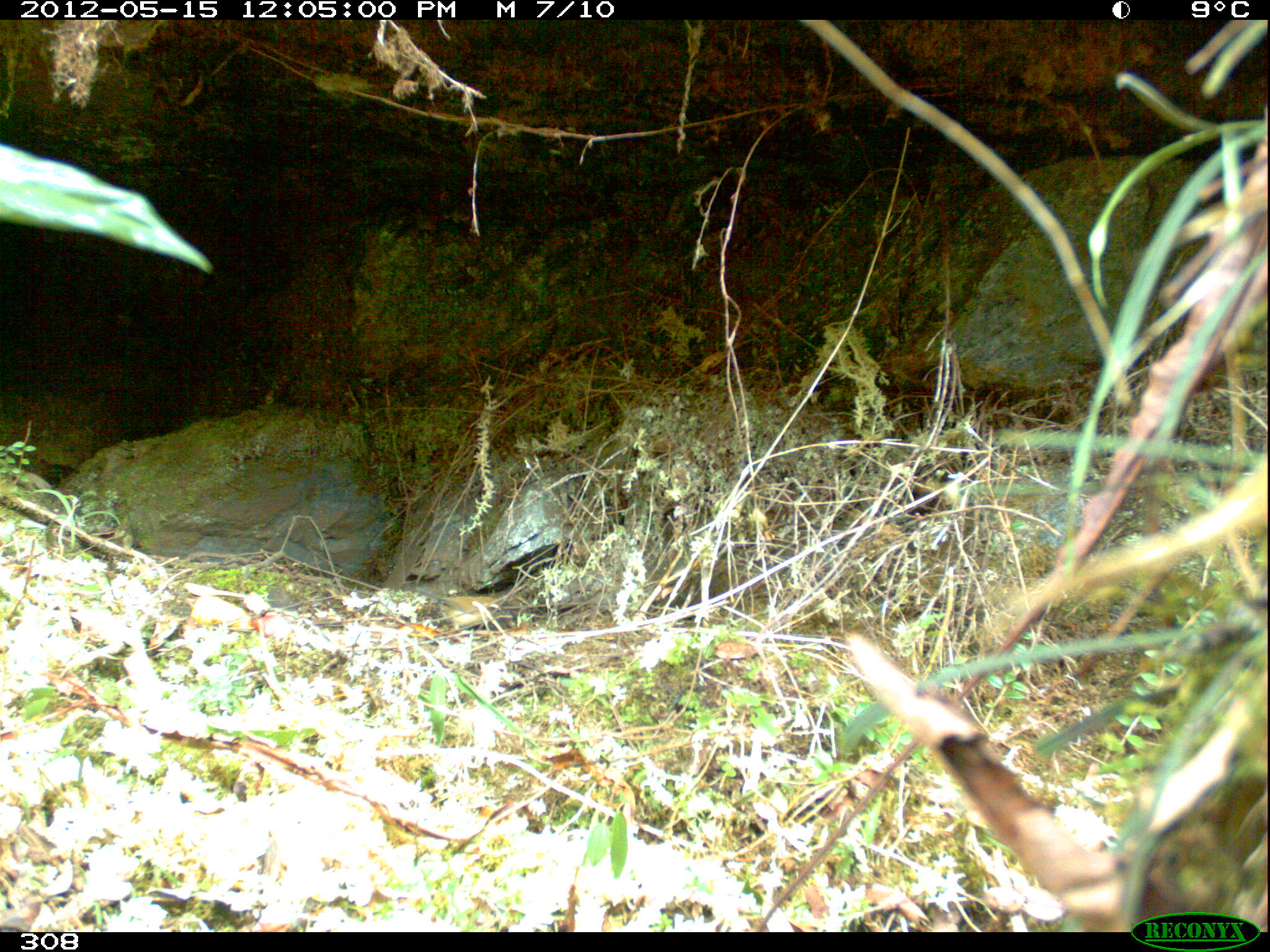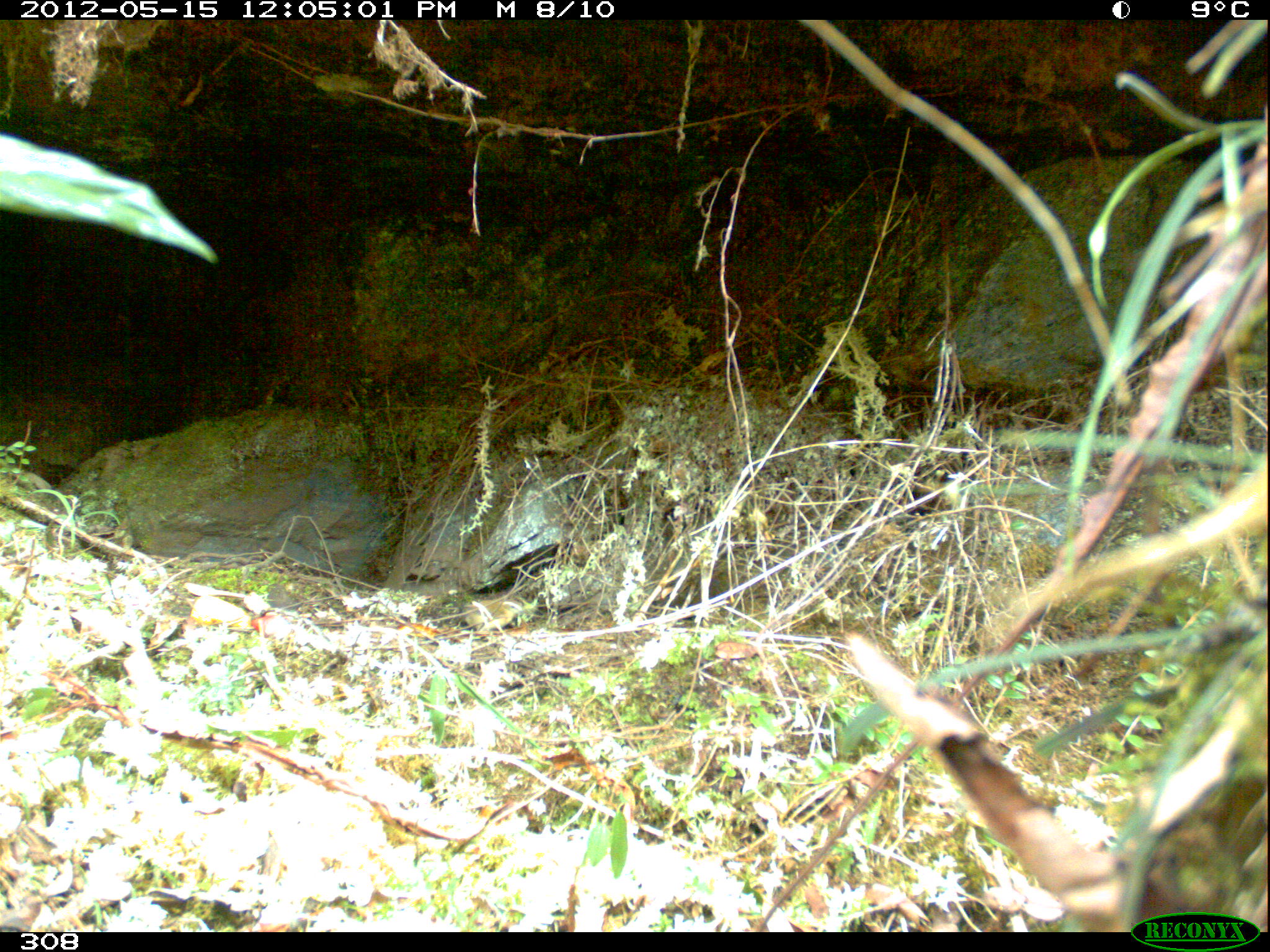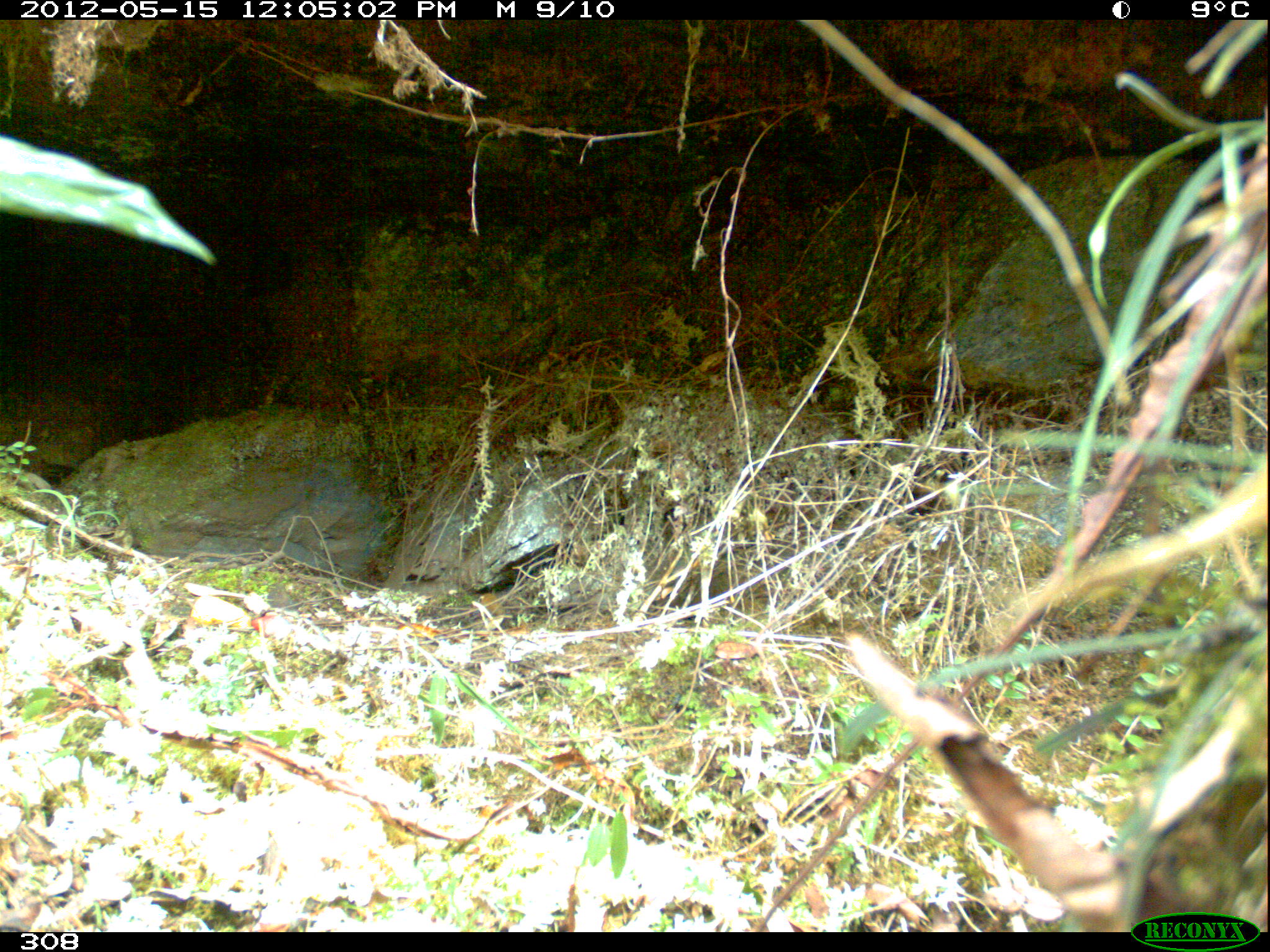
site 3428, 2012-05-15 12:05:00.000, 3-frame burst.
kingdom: Animalia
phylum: Chordata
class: Aves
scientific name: Aves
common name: bird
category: unknown bird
Unknown bird (bird) (Aves).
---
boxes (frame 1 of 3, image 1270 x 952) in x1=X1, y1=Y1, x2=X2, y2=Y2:
unknown bird: x1=435, y1=596, x2=503, y2=631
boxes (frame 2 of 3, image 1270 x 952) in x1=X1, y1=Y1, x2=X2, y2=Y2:
unknown bird: x1=460, y1=599, x2=523, y2=636